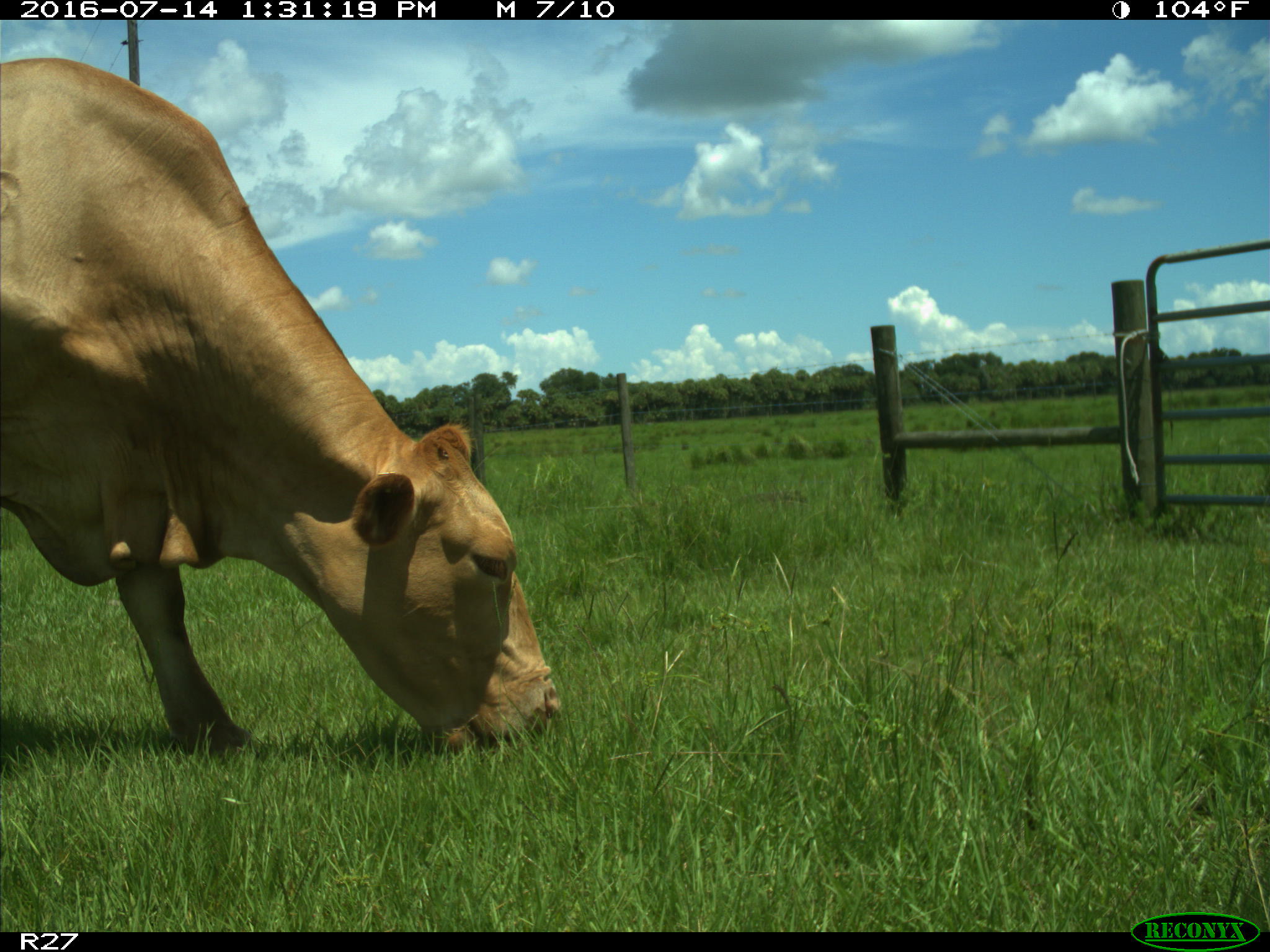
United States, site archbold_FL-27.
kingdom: Animalia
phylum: Chordata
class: Mammalia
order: Artiodactyla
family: Bovidae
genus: Bos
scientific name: Bos taurus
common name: domestic cow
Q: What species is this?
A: Bos taurus (domestic cow).